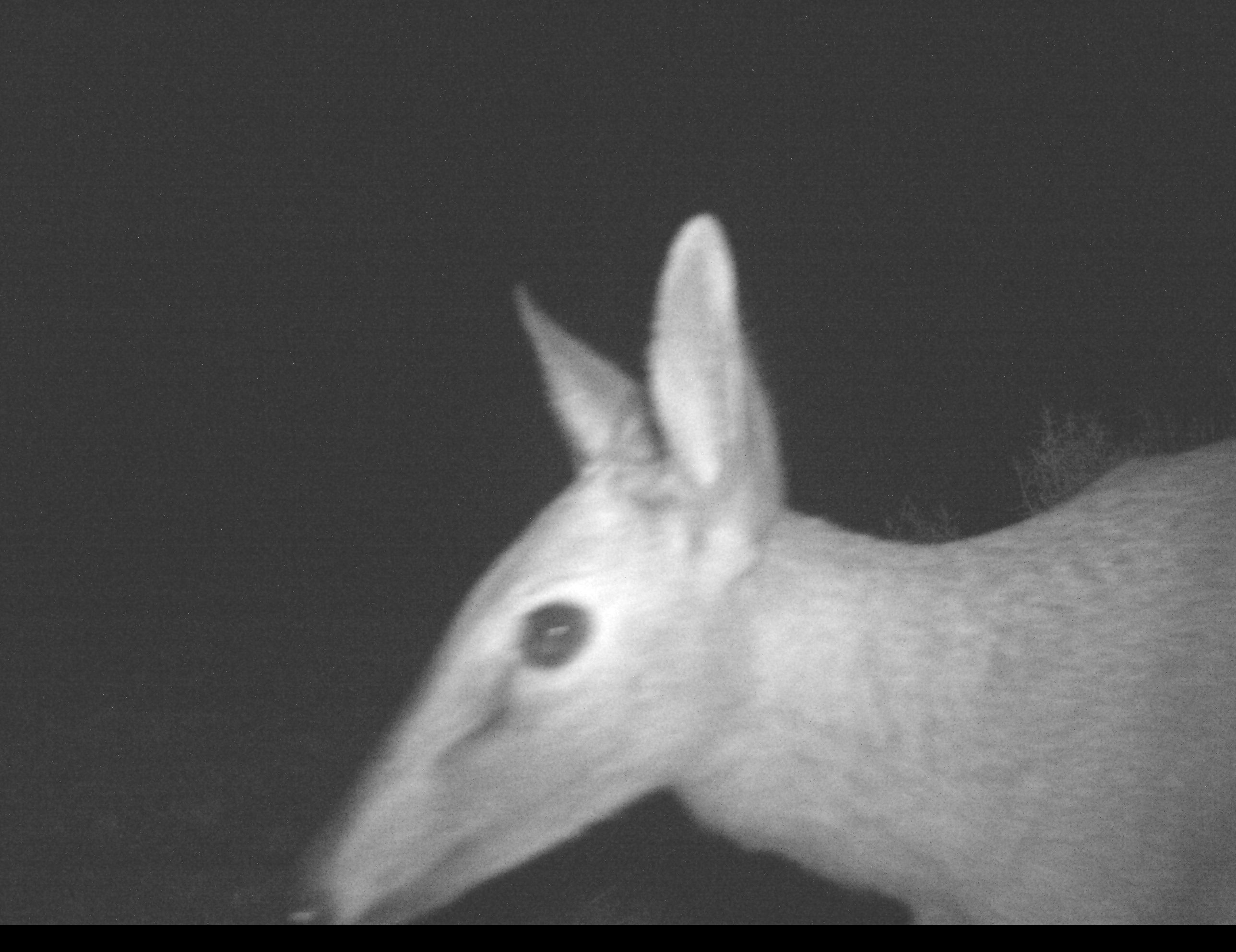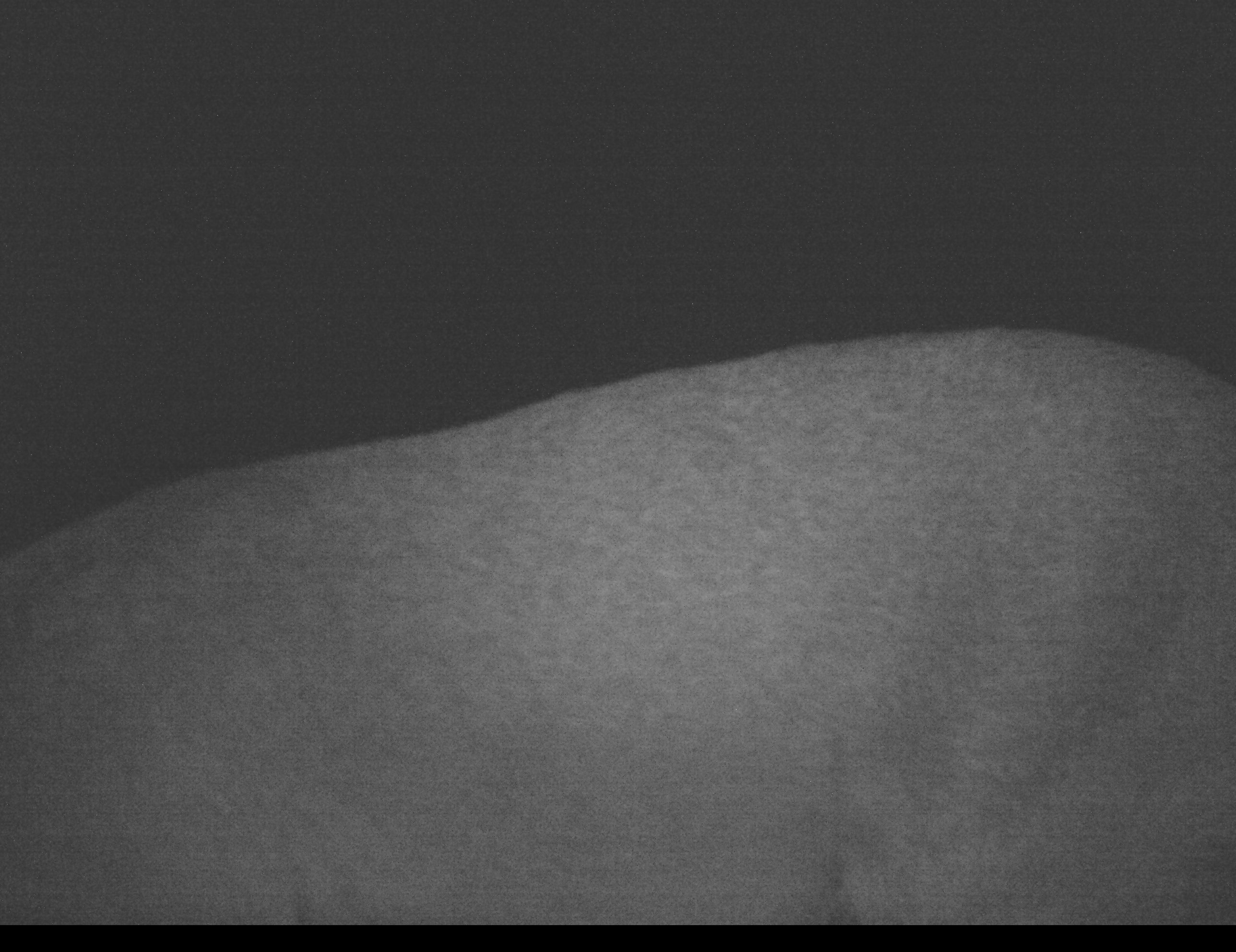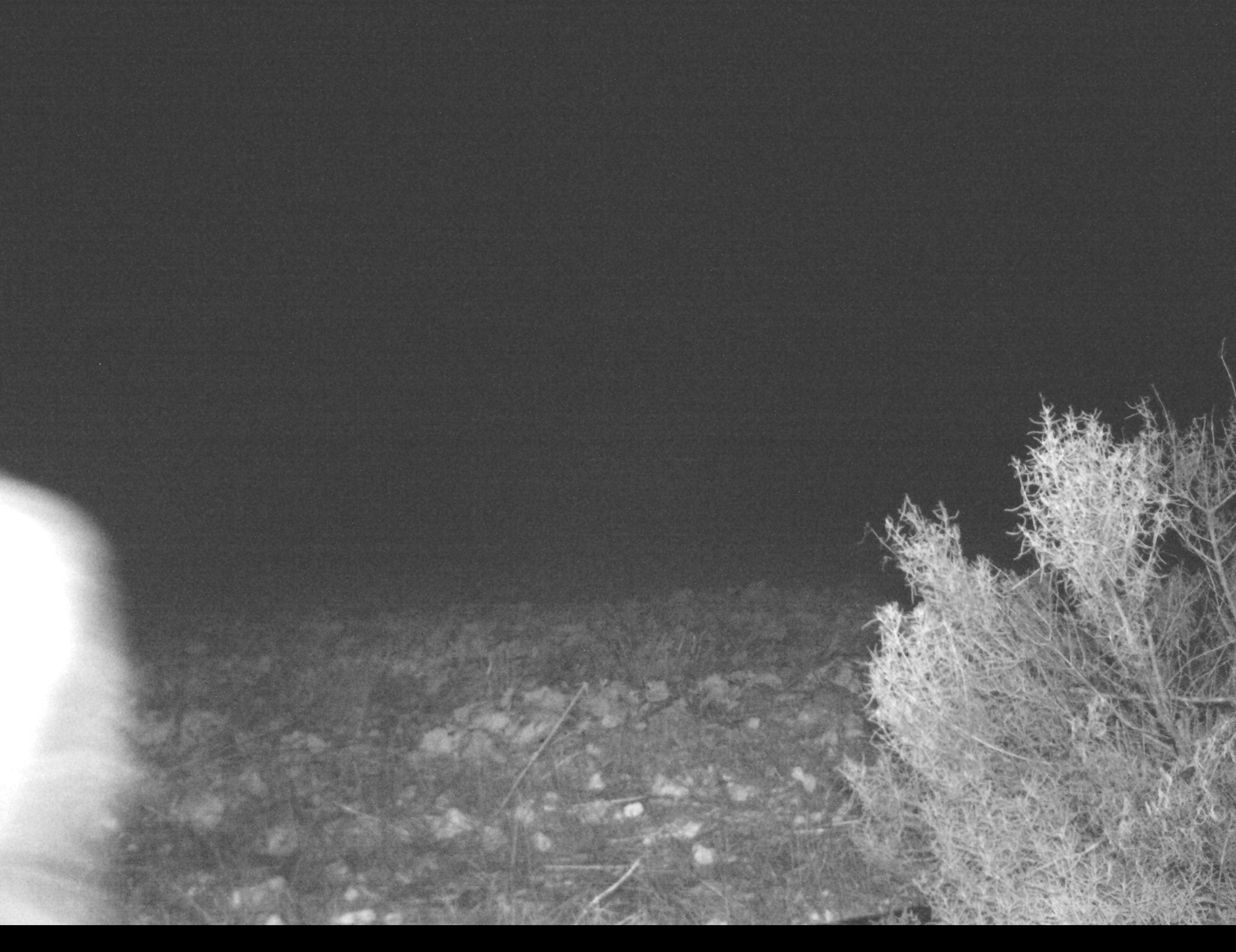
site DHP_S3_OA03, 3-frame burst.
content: unidentified animal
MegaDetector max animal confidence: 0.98